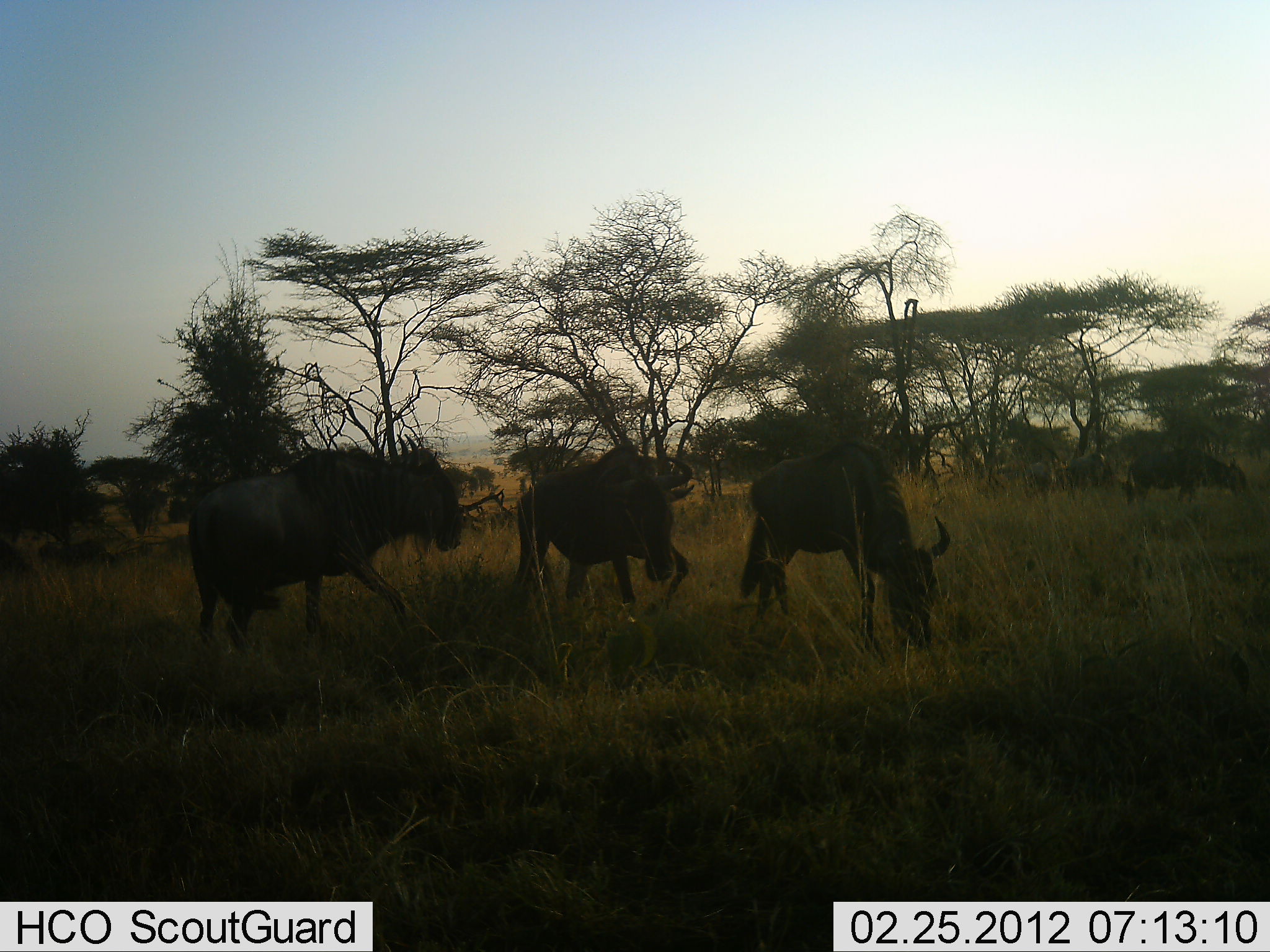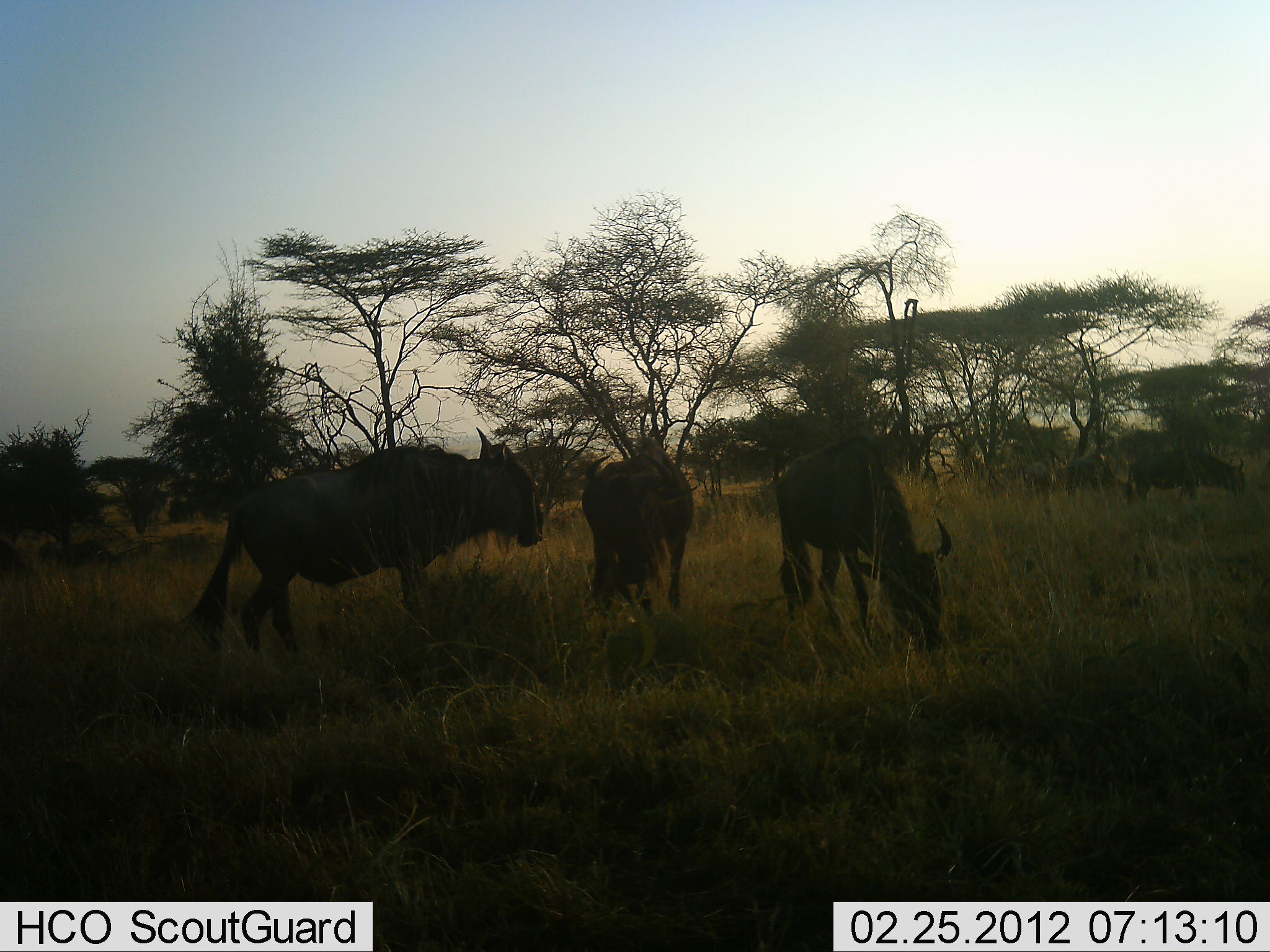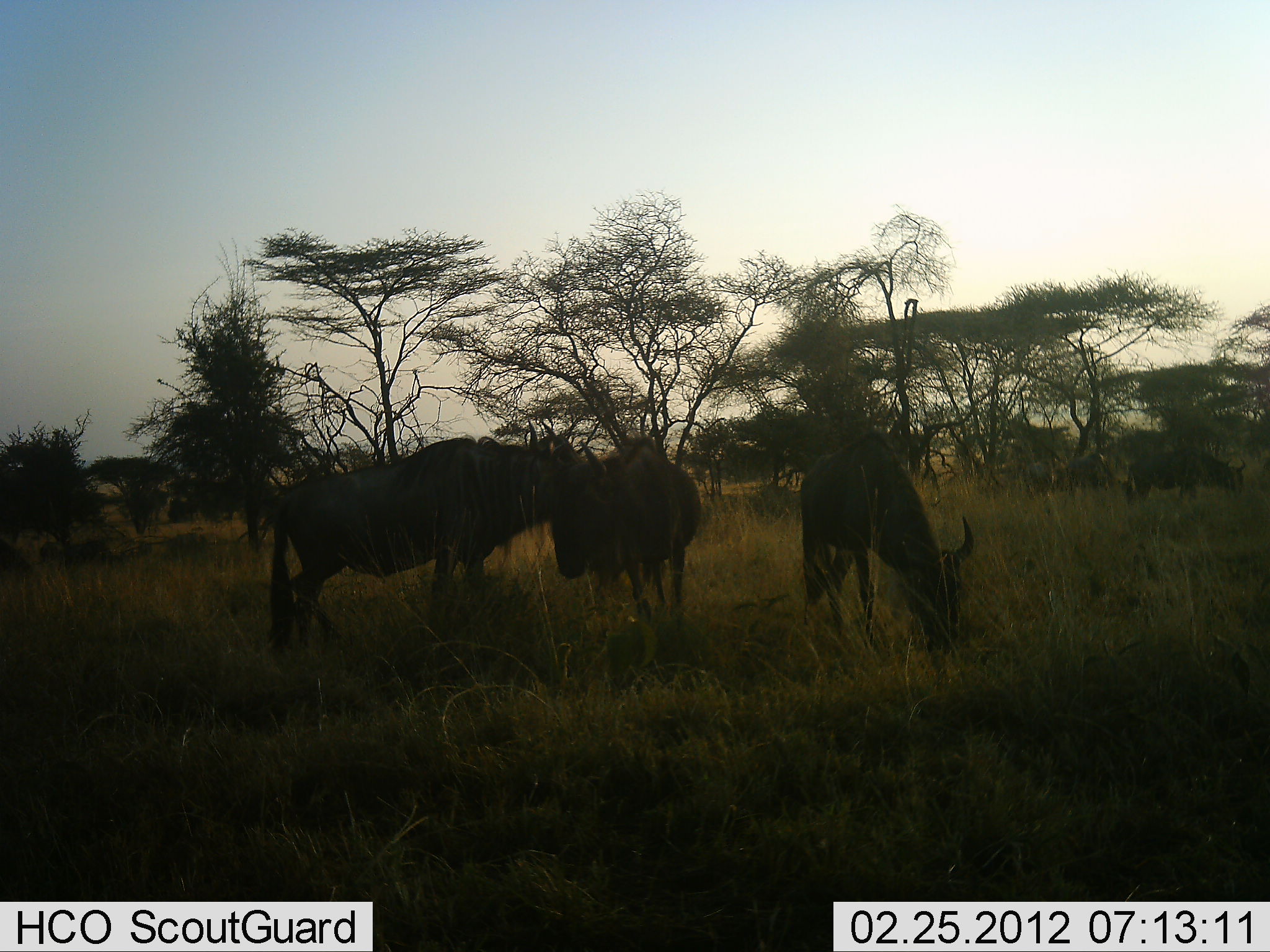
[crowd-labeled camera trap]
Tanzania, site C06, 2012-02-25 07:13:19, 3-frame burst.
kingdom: Animalia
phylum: Chordata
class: Mammalia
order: Artiodactyla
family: Bovidae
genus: Connochaetes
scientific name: Connochaetes taurinus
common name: blue wildebeest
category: wildebeest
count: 4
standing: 48%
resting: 0%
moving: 42%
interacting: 10%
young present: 0%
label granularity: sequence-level